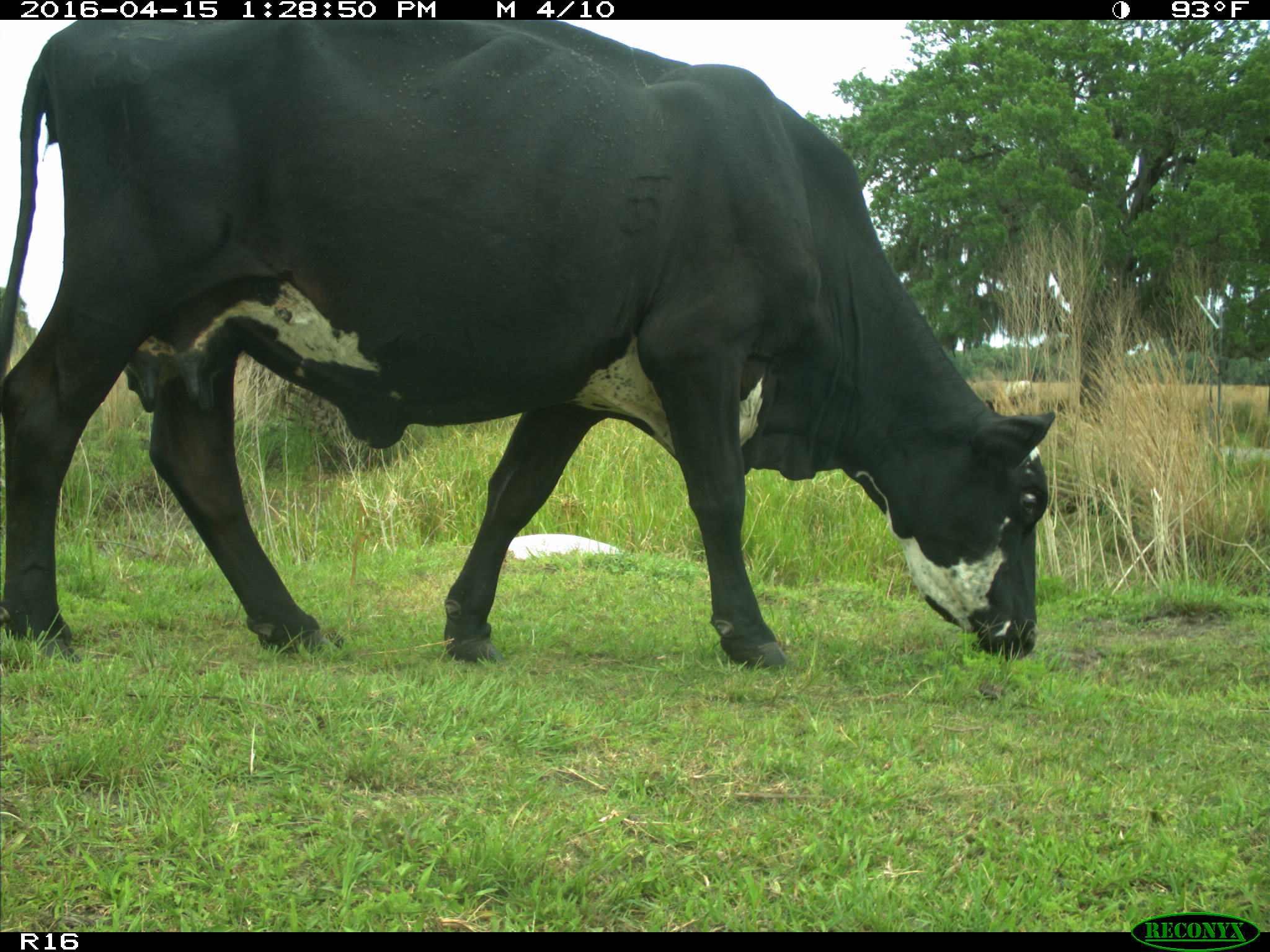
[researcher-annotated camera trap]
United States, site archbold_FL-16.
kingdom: Animalia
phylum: Chordata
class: Mammalia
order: Artiodactyla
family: Bovidae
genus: Bos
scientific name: Bos taurus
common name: domestic cow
Bos taurus (domestic cow).